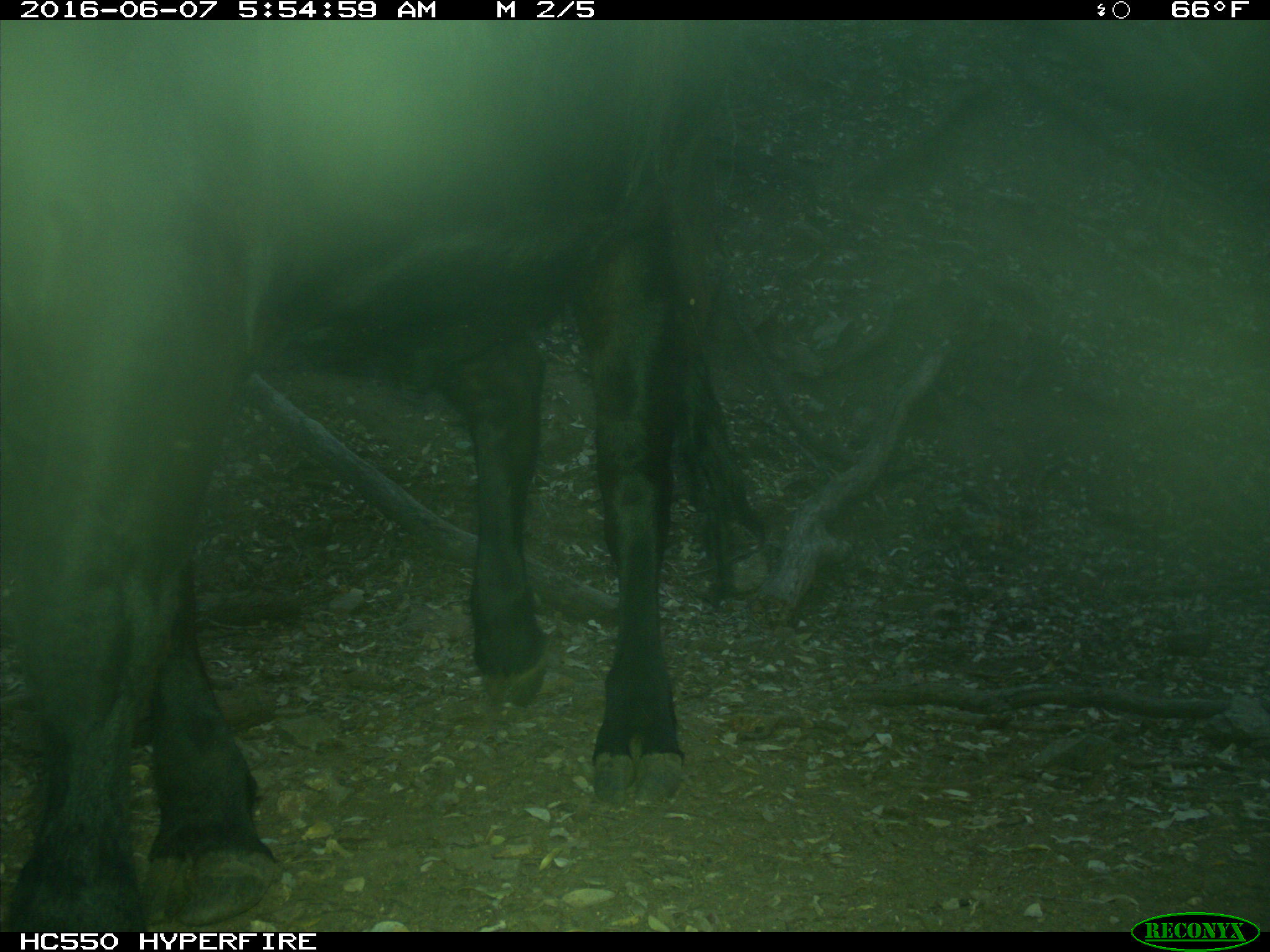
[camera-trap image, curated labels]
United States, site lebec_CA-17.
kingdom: Animalia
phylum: Chordata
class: Mammalia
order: Artiodactyla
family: Bovidae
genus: Bos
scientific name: Bos taurus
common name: domestic cow